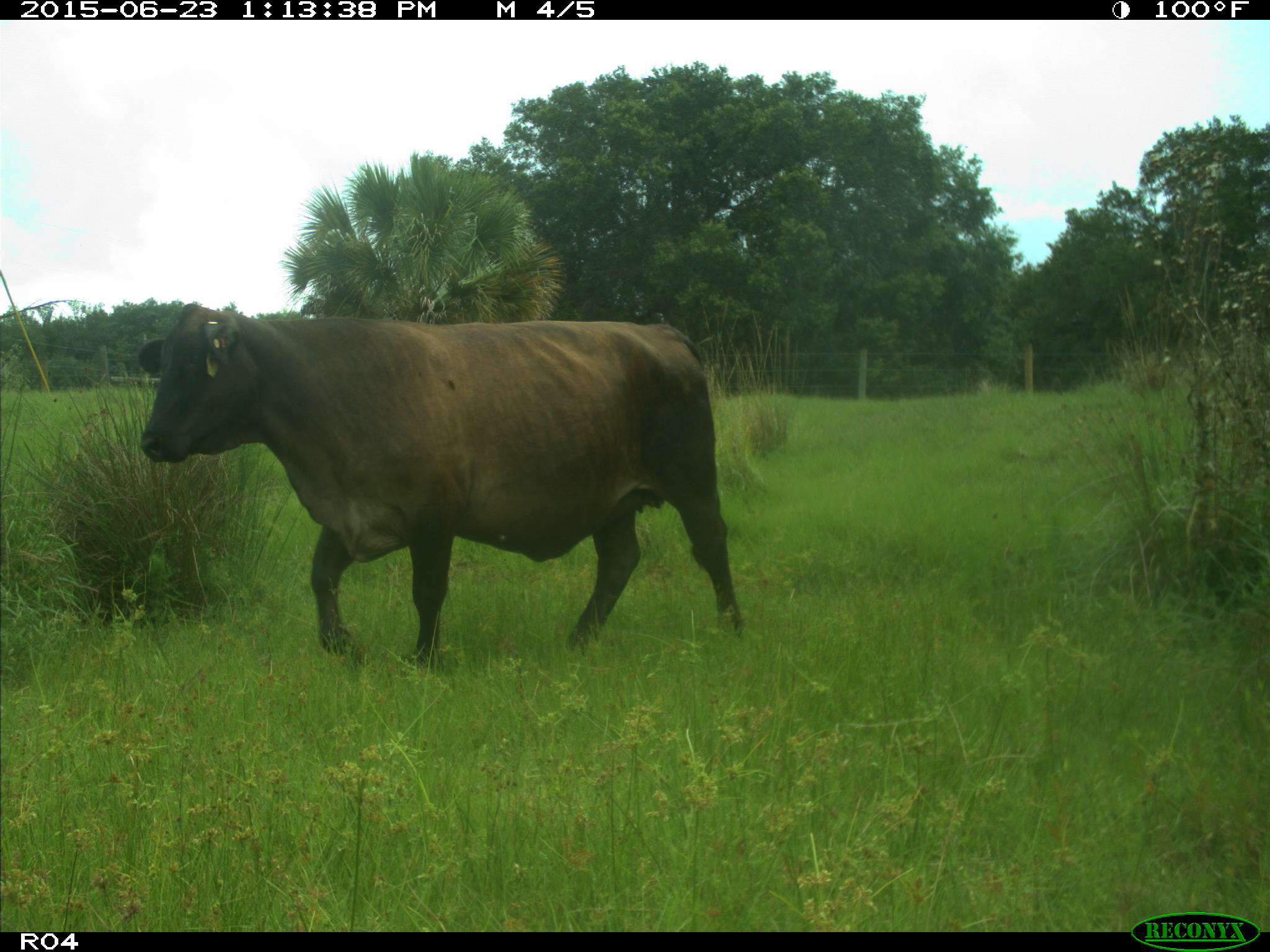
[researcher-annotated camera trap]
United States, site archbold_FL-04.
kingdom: Animalia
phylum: Chordata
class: Mammalia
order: Artiodactyla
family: Bovidae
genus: Bos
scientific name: Bos taurus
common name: domestic cow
Bos taurus (domestic cow).